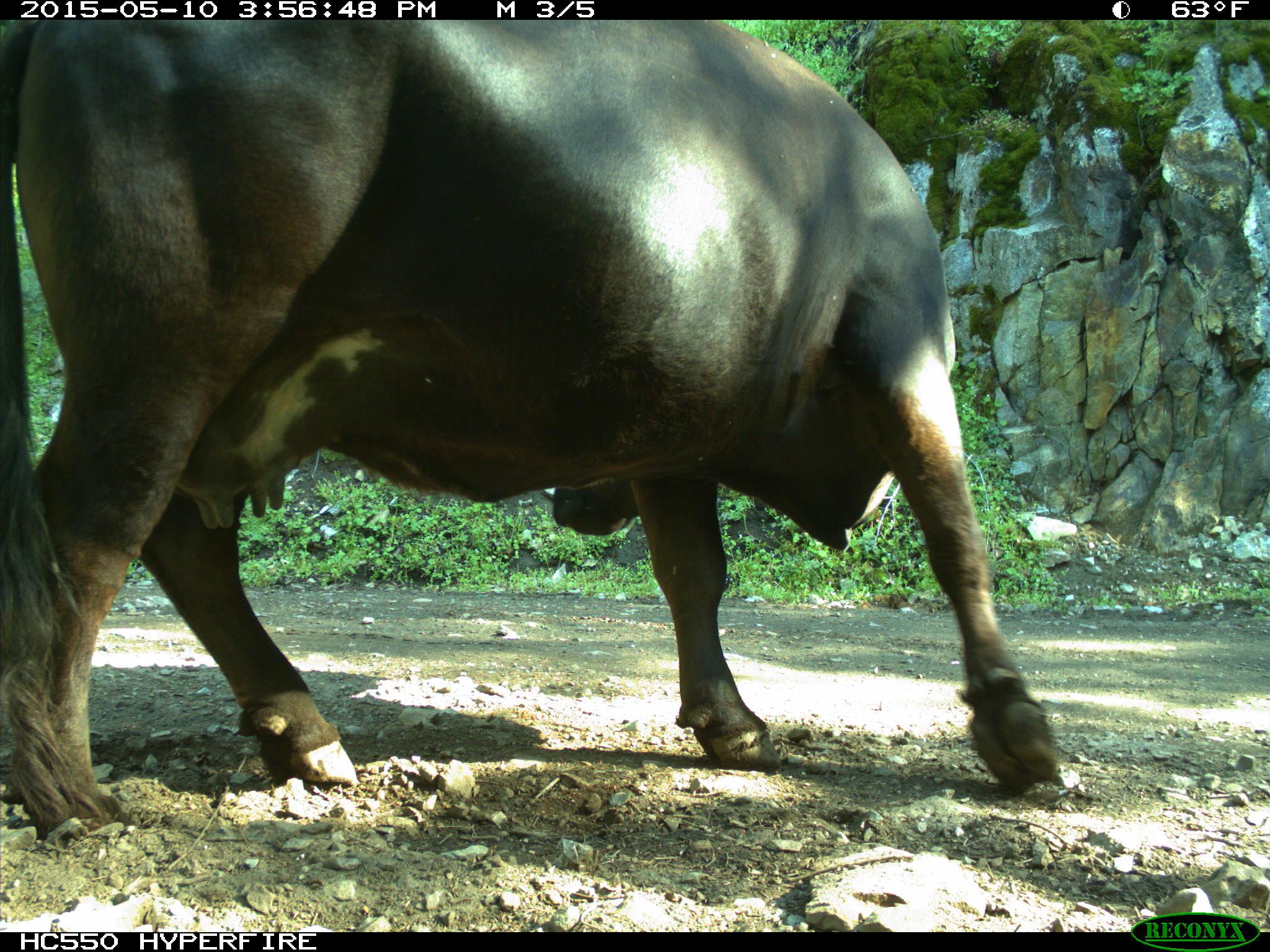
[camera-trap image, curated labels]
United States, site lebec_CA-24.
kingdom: Animalia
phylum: Chordata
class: Mammalia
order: Artiodactyla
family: Bovidae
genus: Bos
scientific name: Bos taurus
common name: domestic cow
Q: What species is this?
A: Bos taurus (domestic cow).